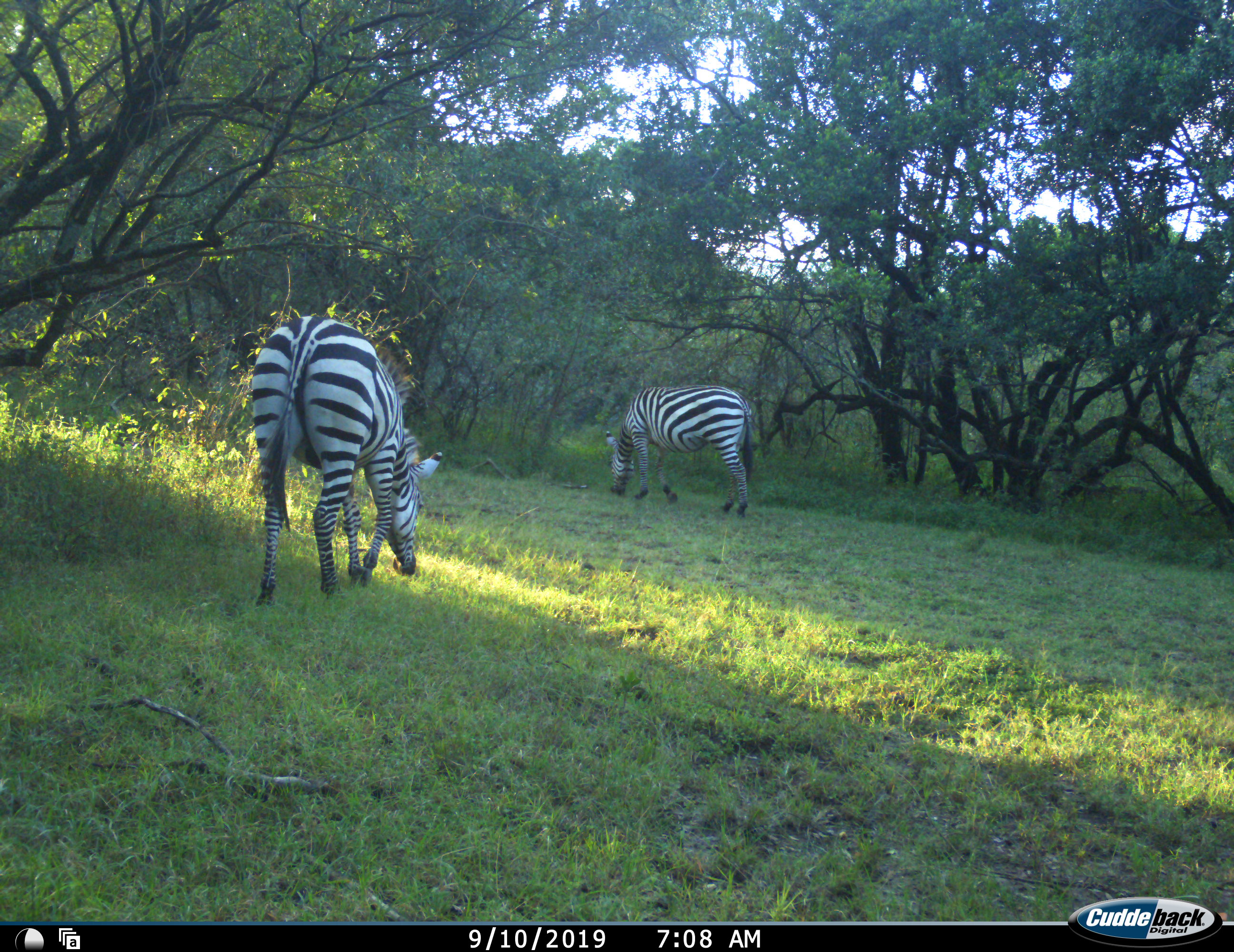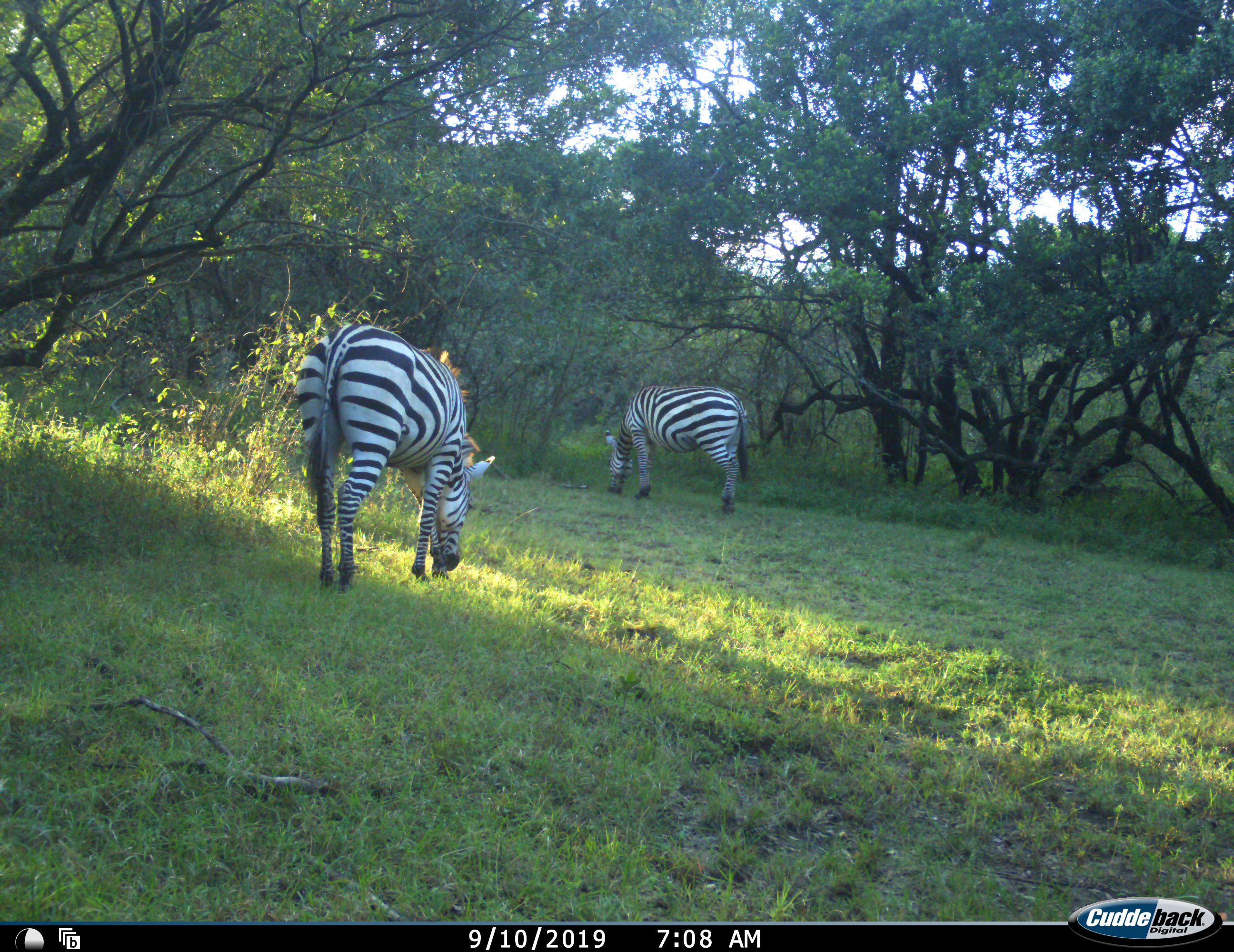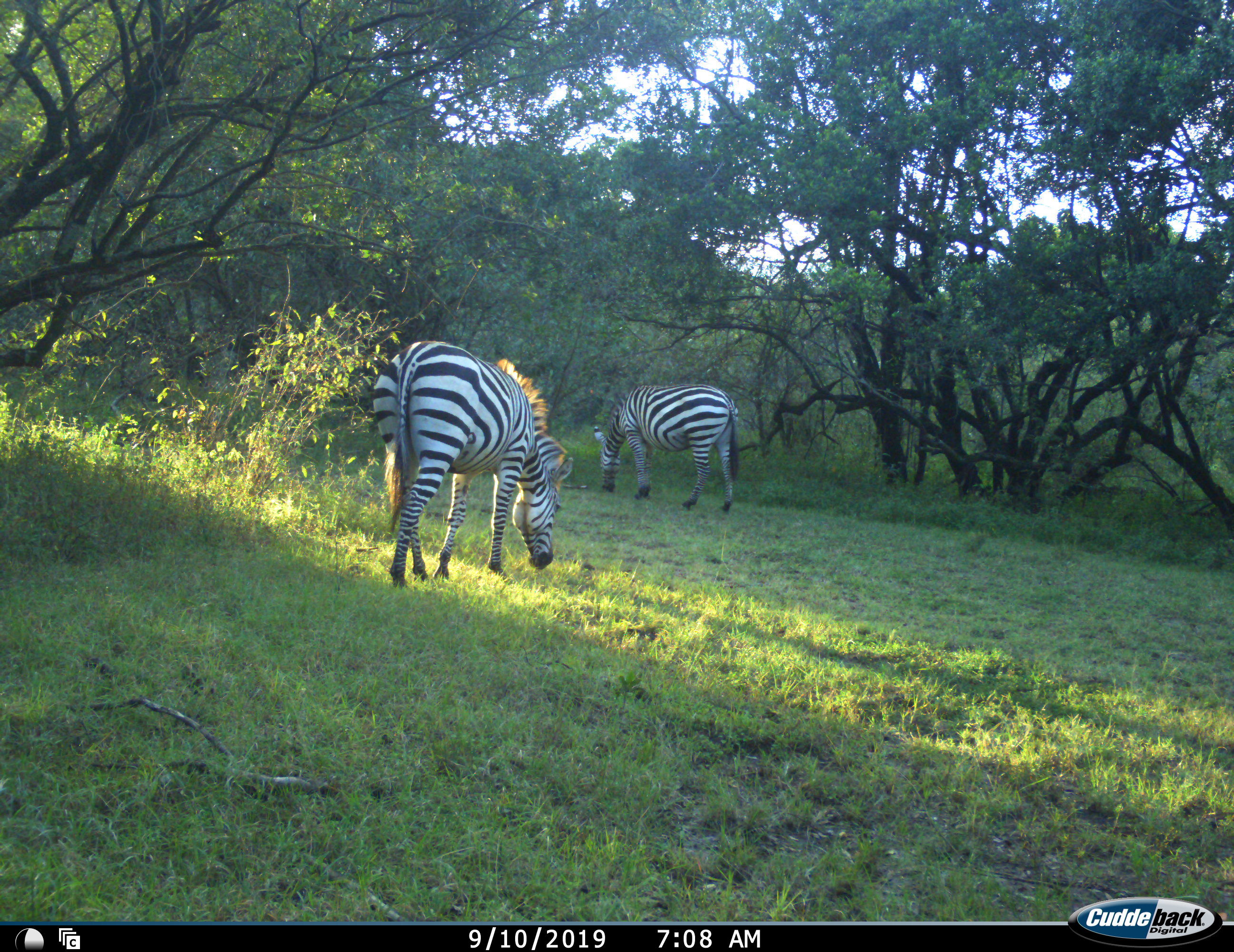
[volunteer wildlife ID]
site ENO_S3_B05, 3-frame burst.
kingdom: Animalia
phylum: Chordata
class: Mammalia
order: Perissodactyla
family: Equidae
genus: Equus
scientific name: Equus quagga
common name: plains zebra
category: zebraplains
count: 2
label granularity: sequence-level